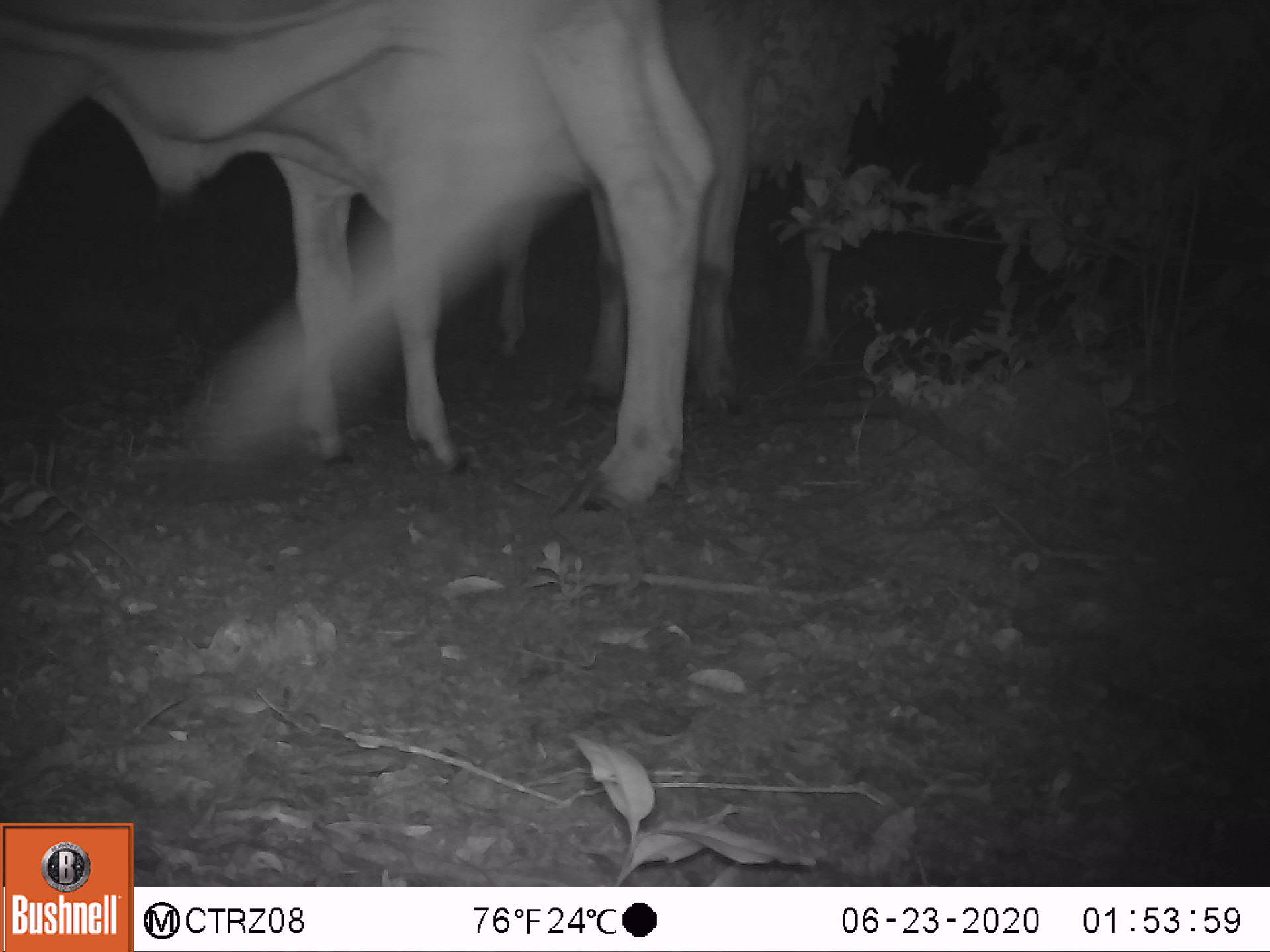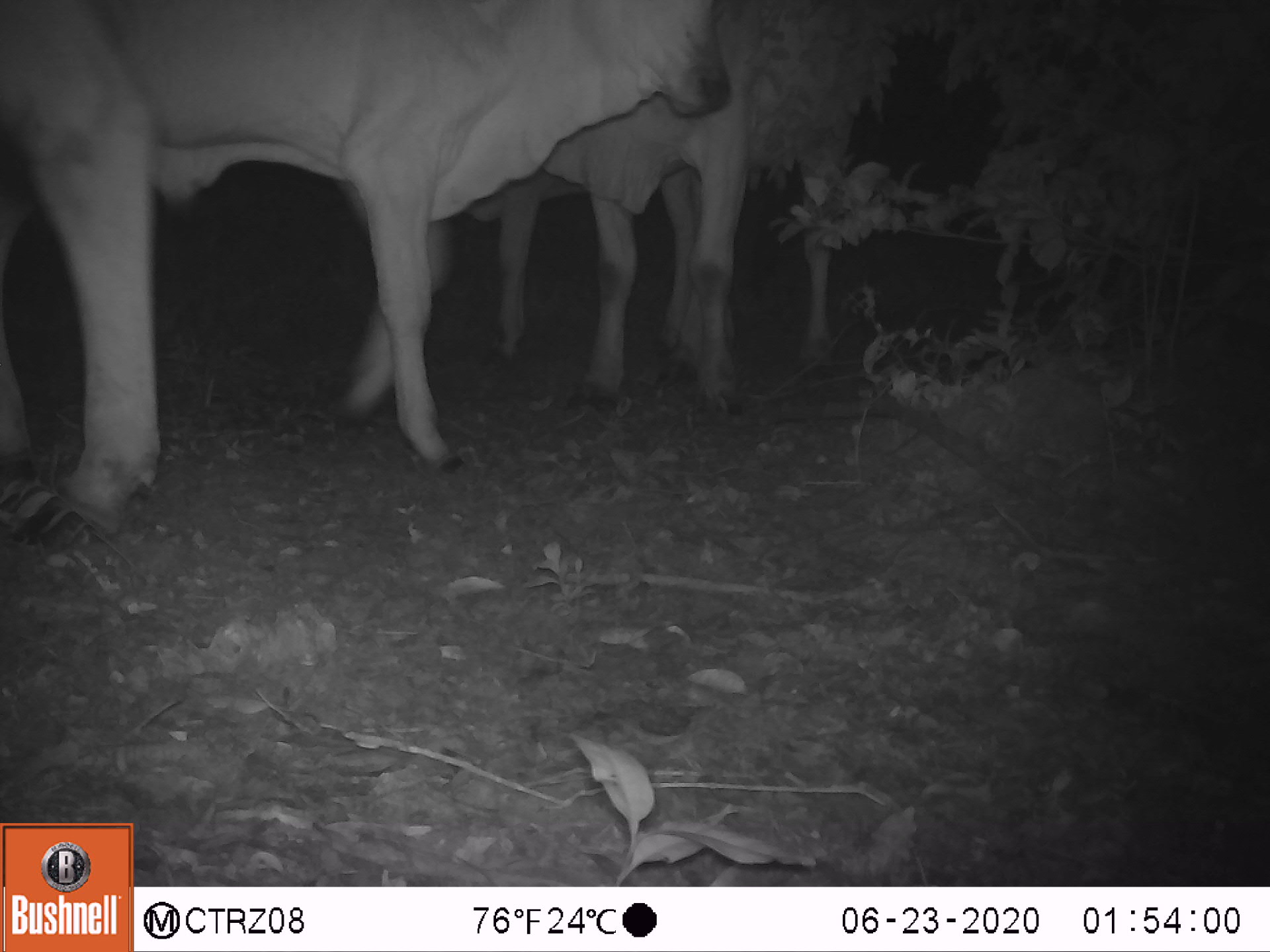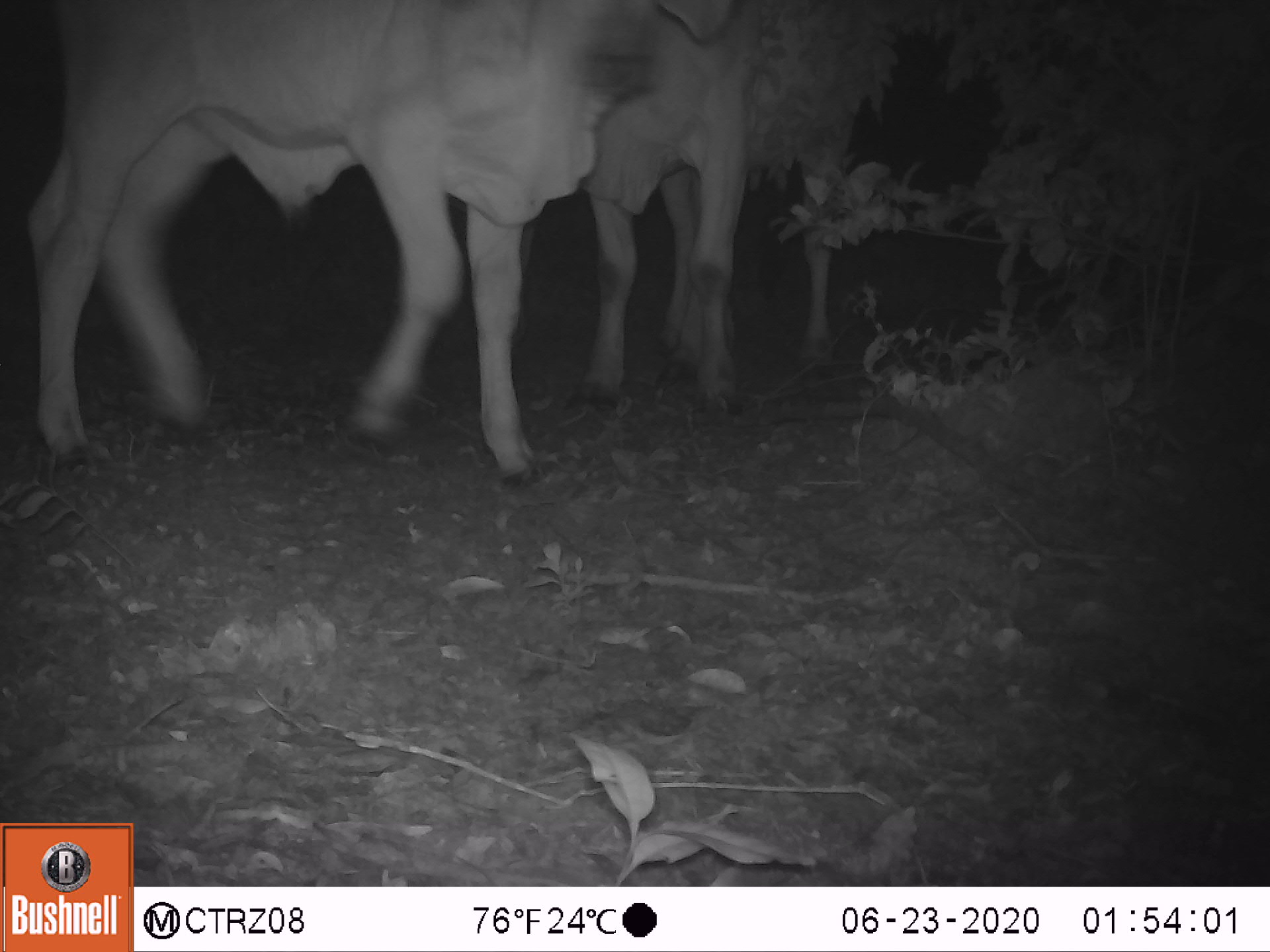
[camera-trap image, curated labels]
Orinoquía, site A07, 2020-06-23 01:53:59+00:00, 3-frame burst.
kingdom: Animalia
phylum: Chordata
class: Mammalia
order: Artiodactyla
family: Bovidae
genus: Bos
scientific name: Bos taurus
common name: cow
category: cattle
Cattle (cow) (Bos taurus).